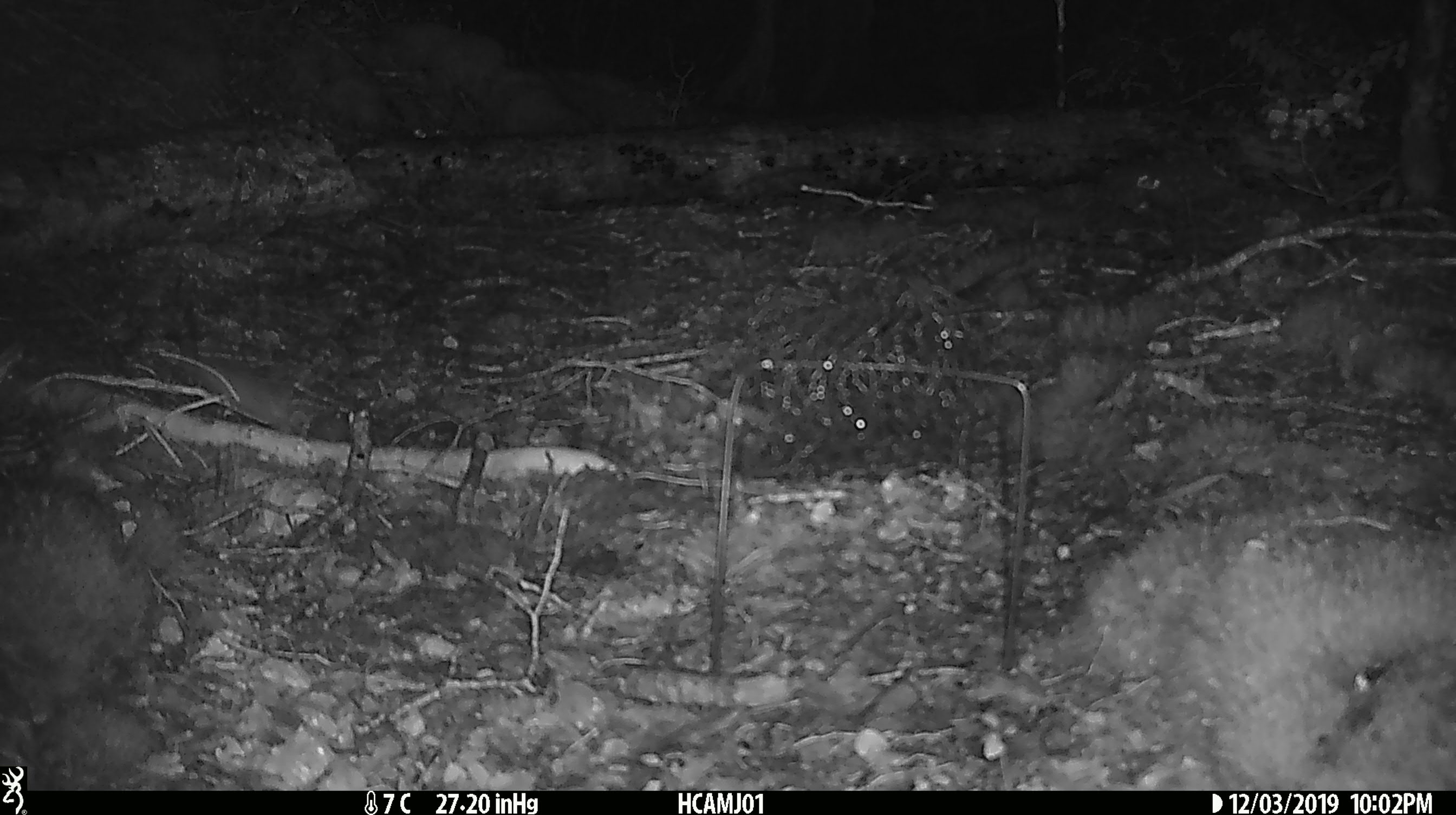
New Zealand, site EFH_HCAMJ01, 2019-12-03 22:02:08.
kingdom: Animalia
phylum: Chordata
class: Mammalia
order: Rodentia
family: Muridae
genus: Mus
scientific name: Mus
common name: mouse